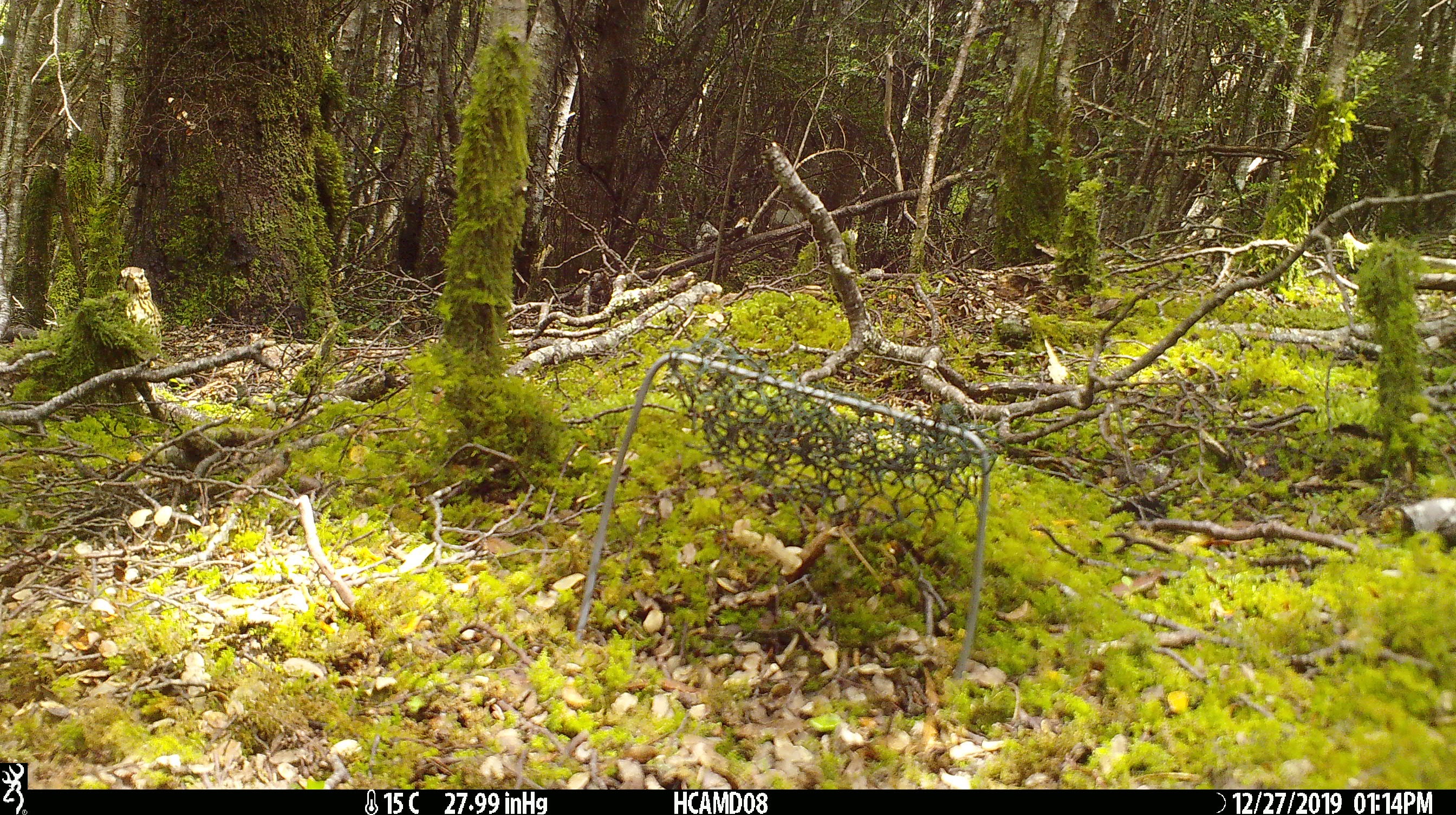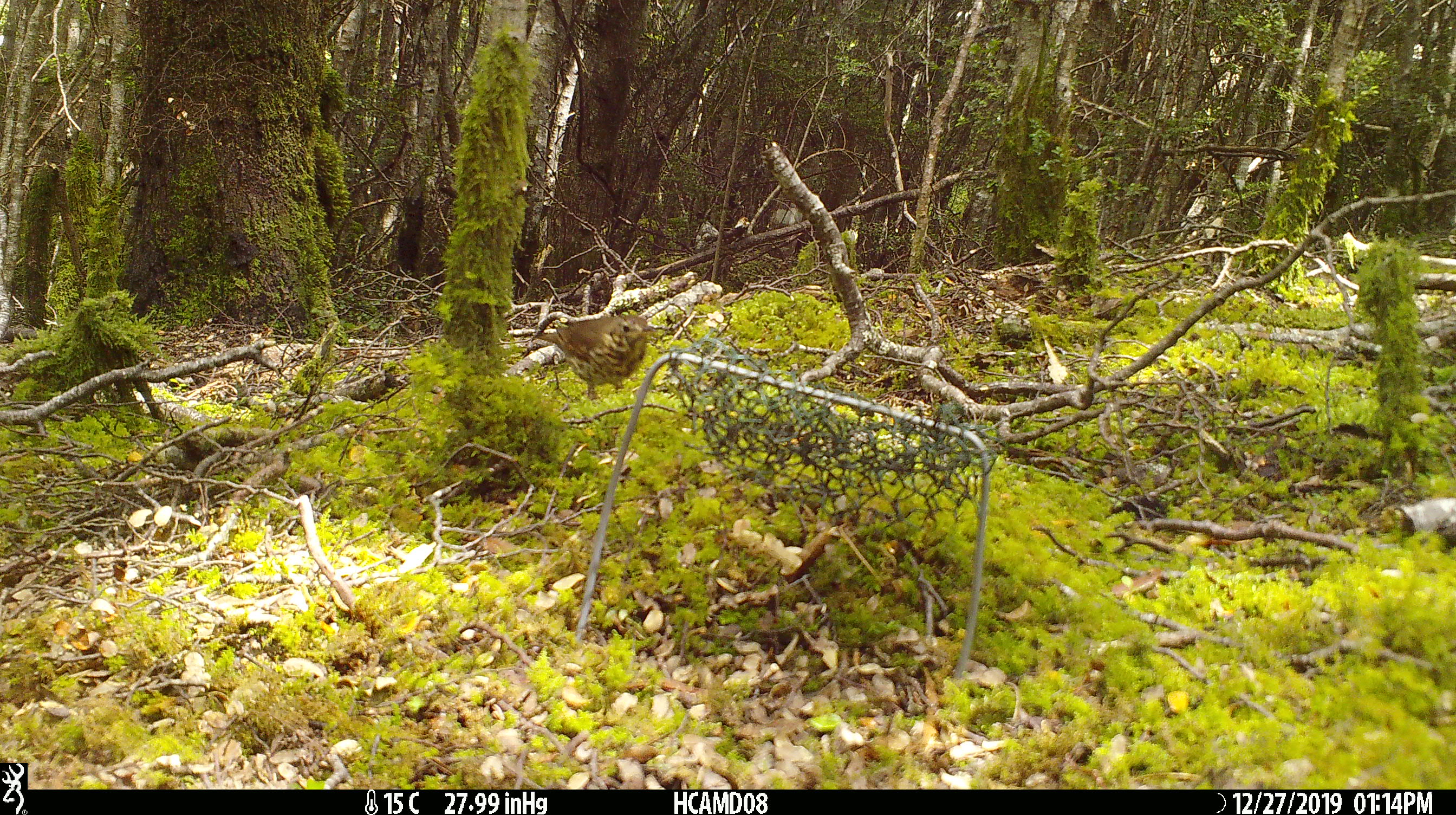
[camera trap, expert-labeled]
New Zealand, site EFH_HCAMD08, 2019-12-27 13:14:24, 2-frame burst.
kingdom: Animalia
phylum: Chordata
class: Aves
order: Passeriformes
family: Turdidae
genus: Turdus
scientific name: Turdus philomelos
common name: song thrush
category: thrush